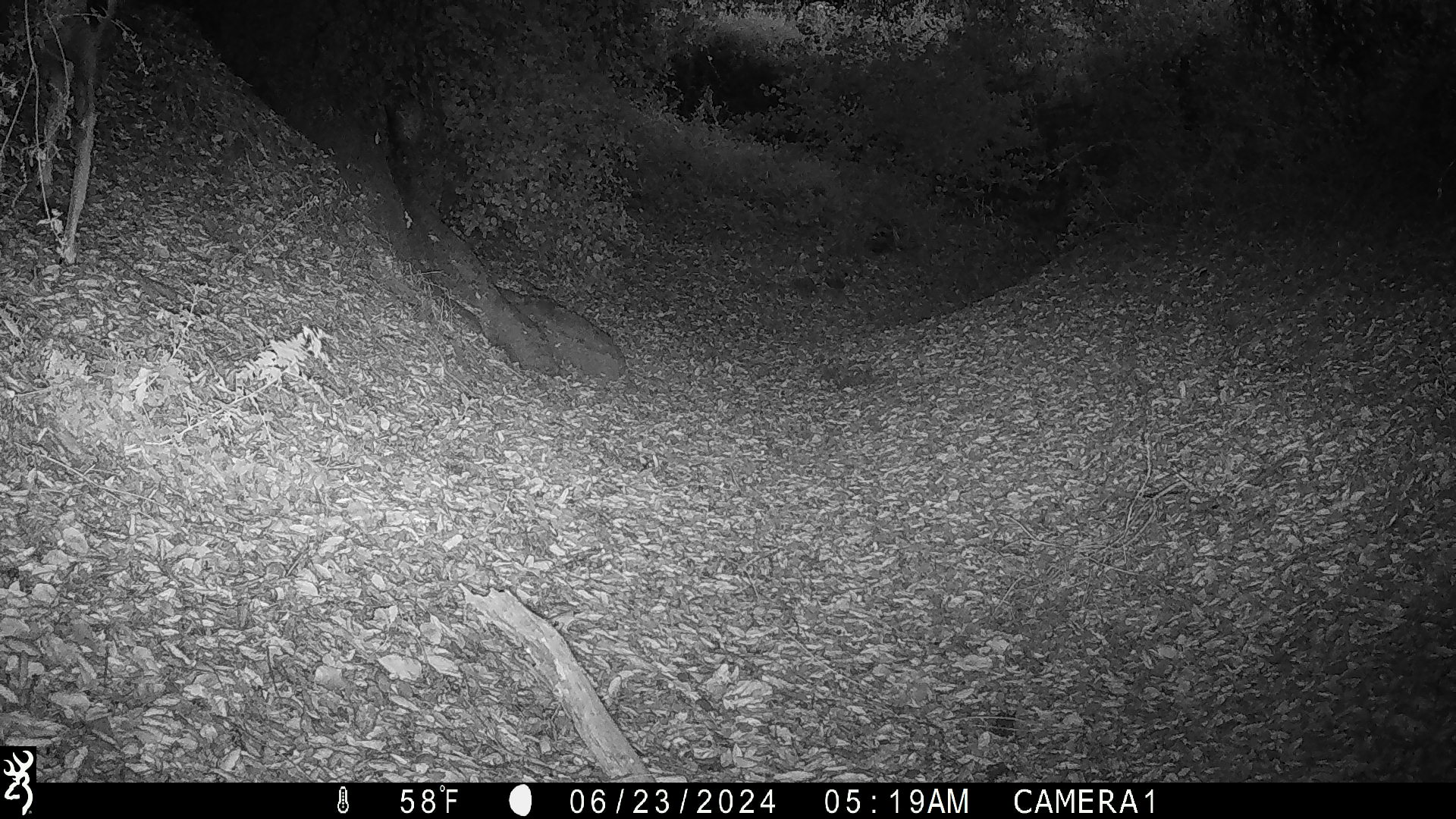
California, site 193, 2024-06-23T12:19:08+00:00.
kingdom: Animalia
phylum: Chordata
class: Mammalia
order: Artiodactyla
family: Cervidae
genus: Odocoileus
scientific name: Odocoileus hemionus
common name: mule deer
Mule deer (Odocoileus hemionus).